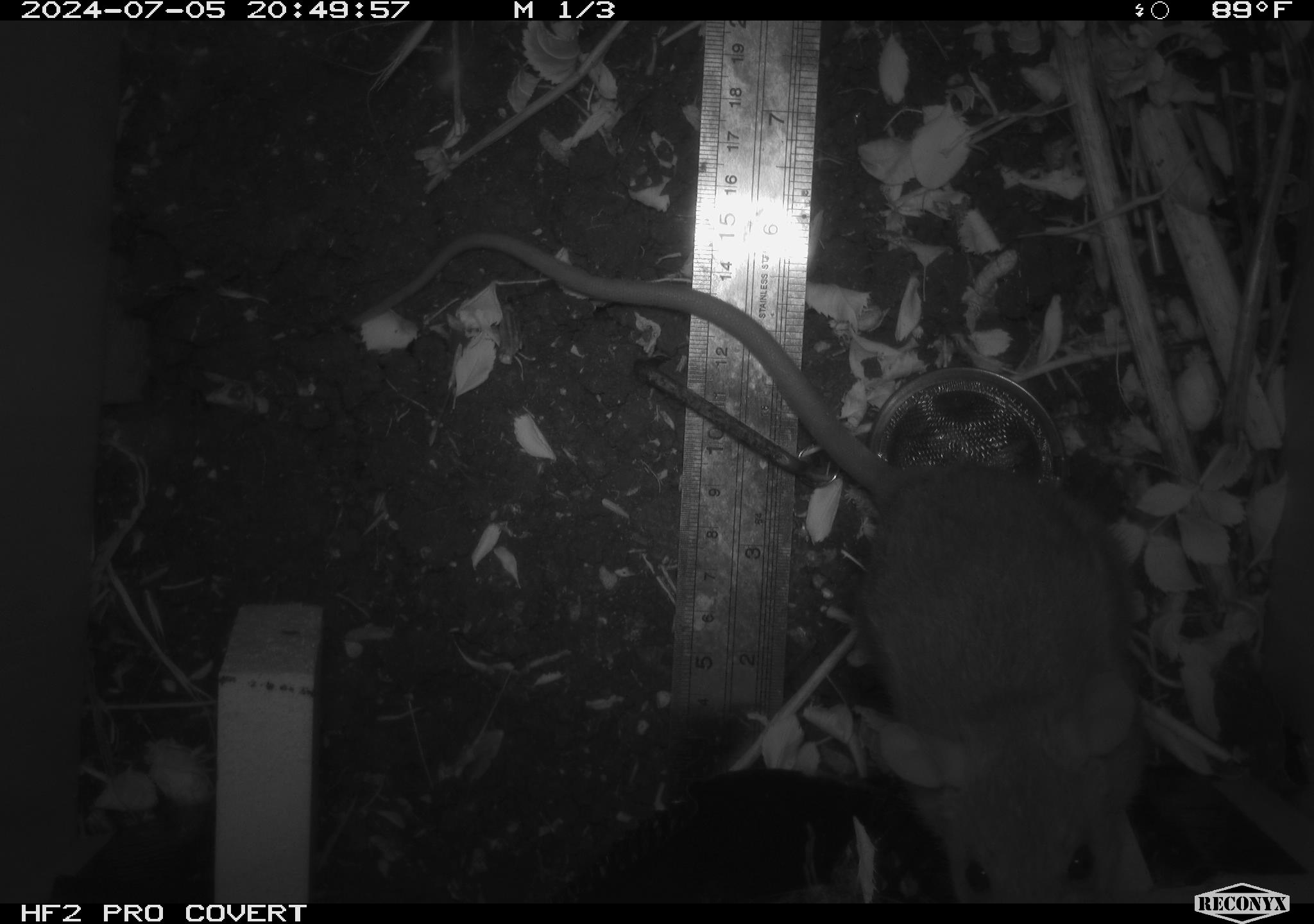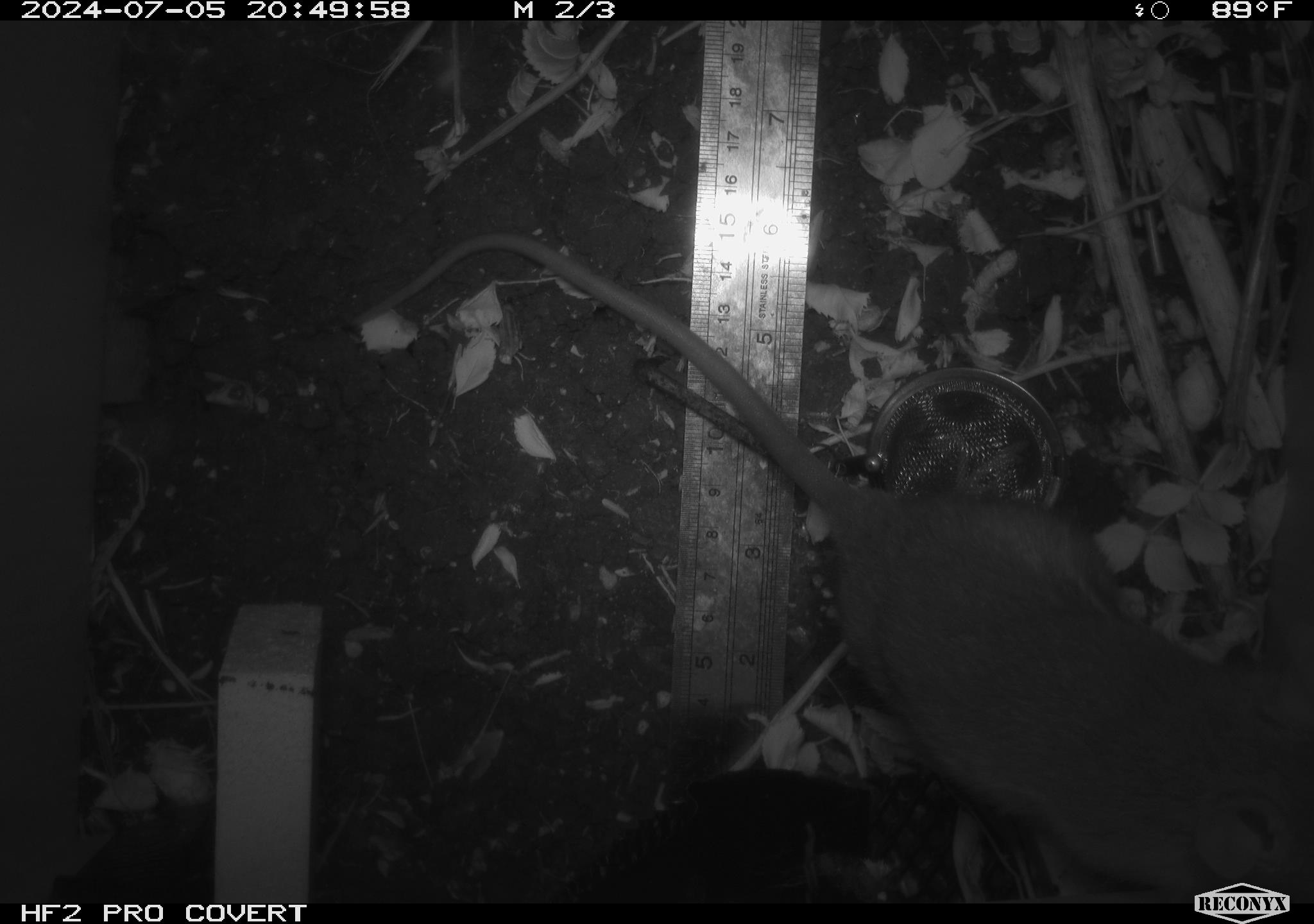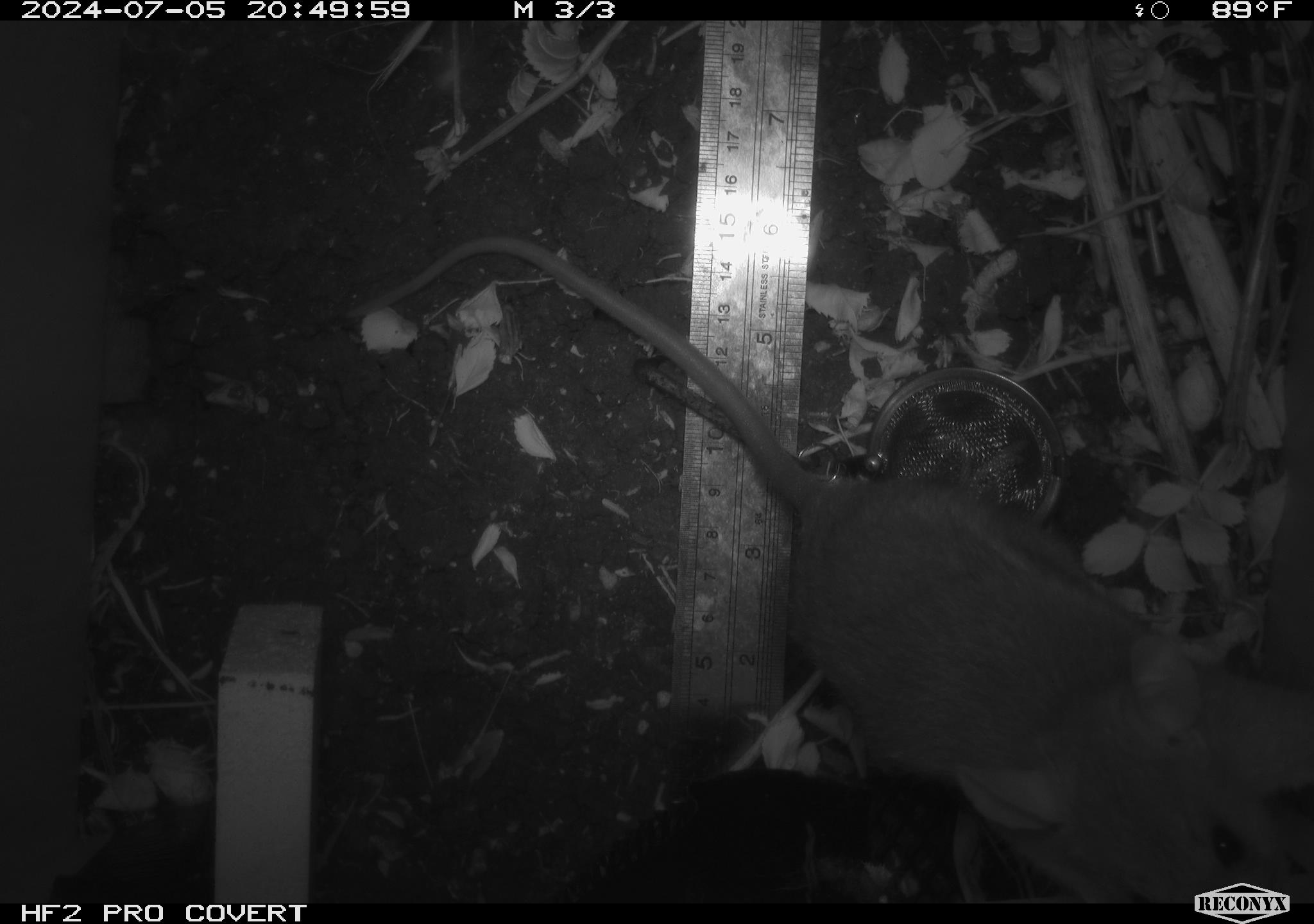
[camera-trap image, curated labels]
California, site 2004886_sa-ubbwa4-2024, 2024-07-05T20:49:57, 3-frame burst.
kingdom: Animalia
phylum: Chordata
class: Mammalia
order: Rodentia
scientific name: Rodentia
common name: woodrat or rat or mouse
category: woodrat or rat or mouse species